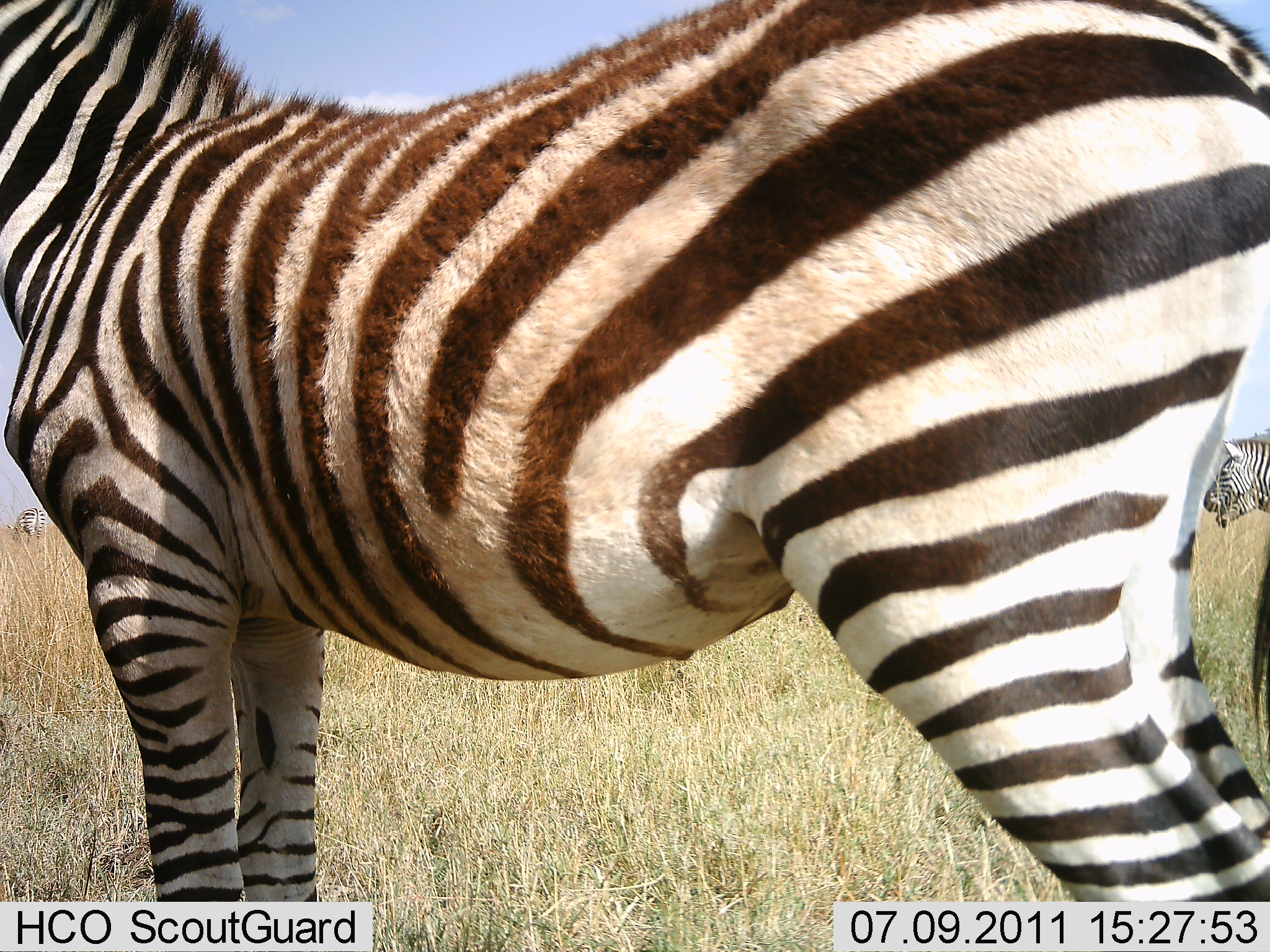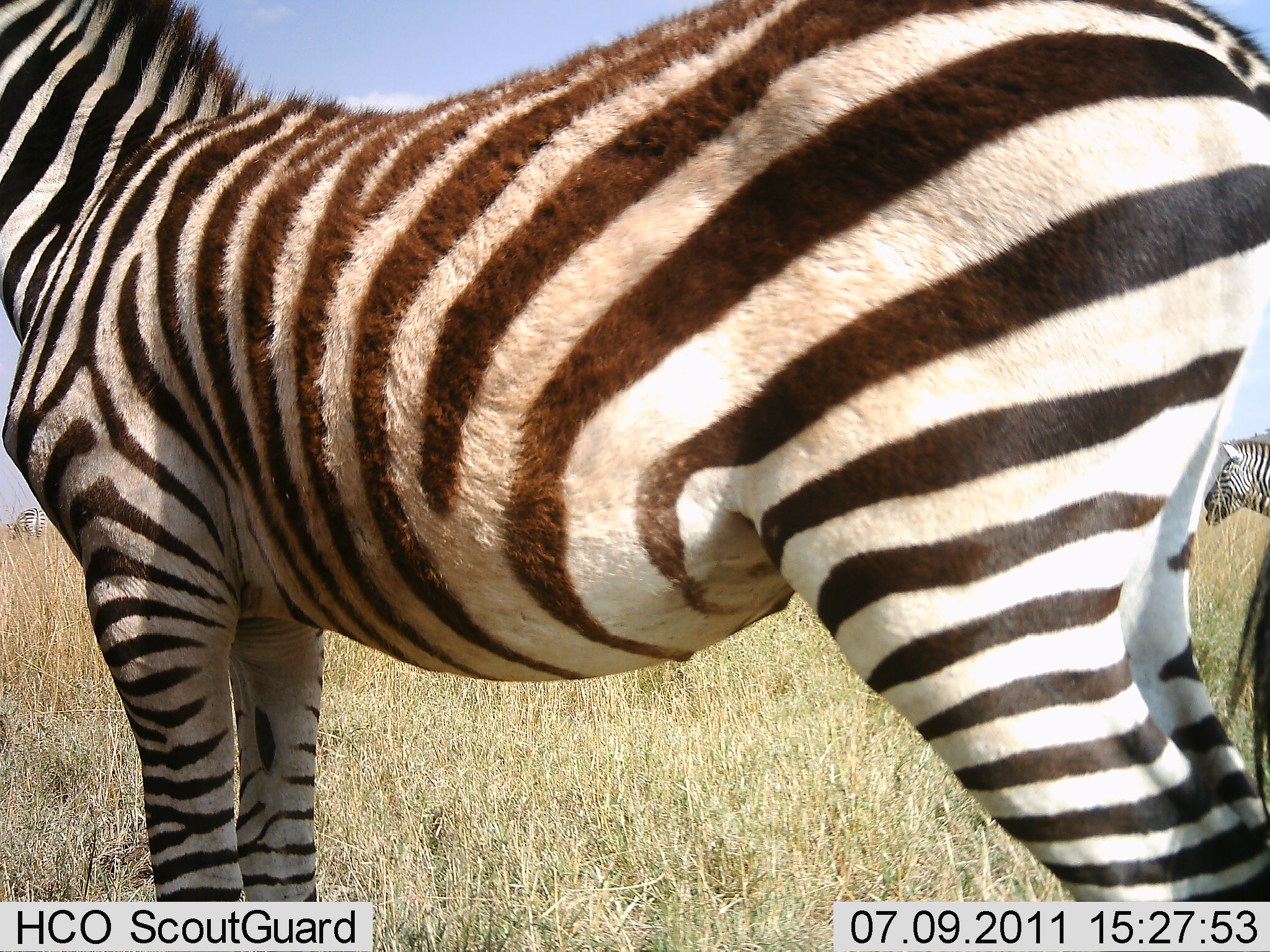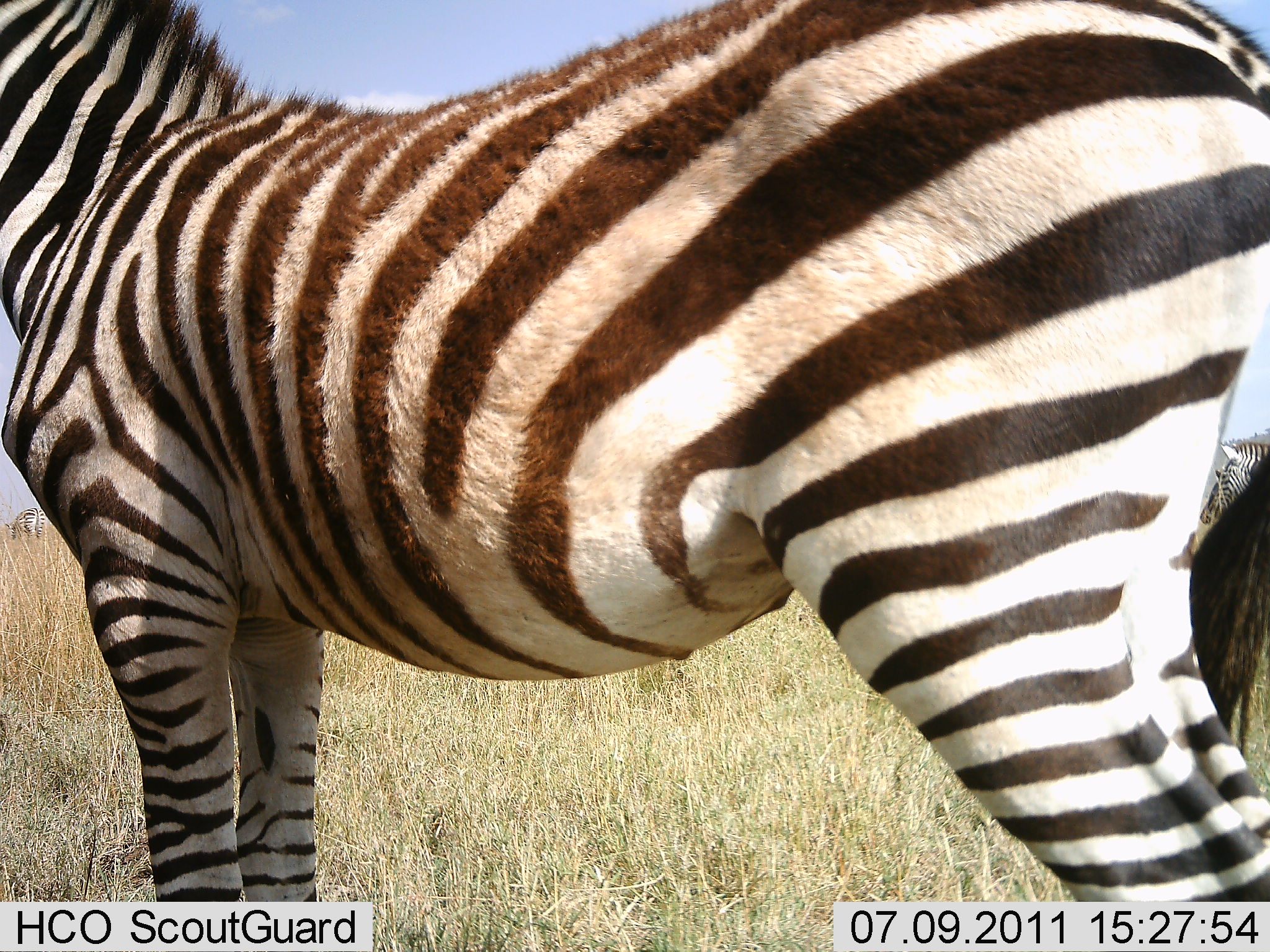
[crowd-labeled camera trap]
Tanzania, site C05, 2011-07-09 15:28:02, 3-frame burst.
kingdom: Animalia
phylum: Chordata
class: Mammalia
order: Perissodactyla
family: Equidae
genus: Equus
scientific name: Equus quagga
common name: plains zebra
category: zebra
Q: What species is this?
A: Zebra (plains zebra) (Equus quagga).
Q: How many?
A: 2.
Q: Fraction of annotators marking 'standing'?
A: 100%.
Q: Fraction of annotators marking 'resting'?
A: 0%.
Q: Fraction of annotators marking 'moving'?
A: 0%.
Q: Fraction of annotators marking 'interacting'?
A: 0%.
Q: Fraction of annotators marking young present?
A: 0%.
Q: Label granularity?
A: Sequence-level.